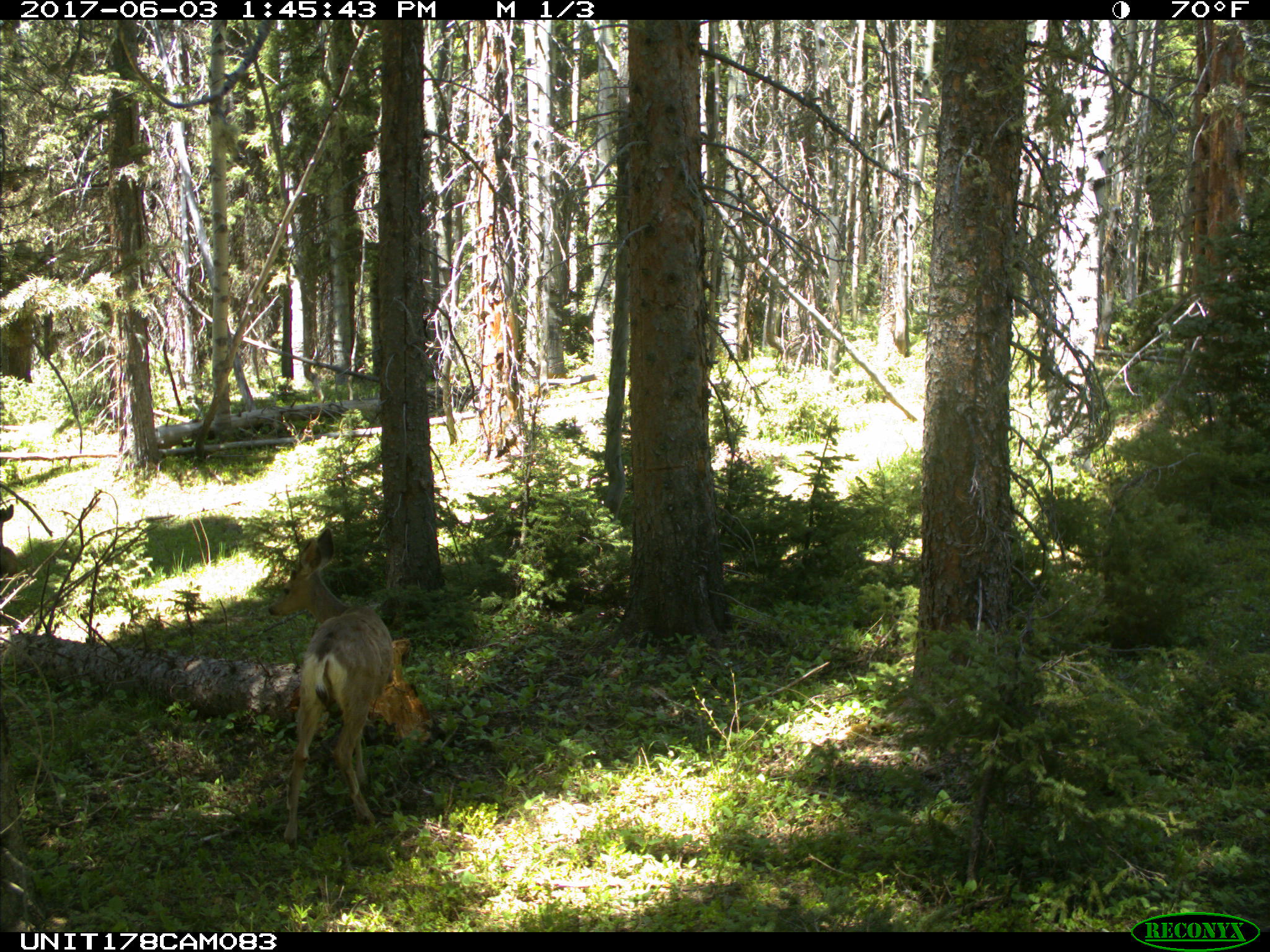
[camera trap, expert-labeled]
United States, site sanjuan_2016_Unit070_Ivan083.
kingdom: Animalia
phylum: Chordata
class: Mammalia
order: Artiodactyla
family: Cervidae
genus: Odocoileus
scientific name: Odocoileus hemionus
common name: mule deer